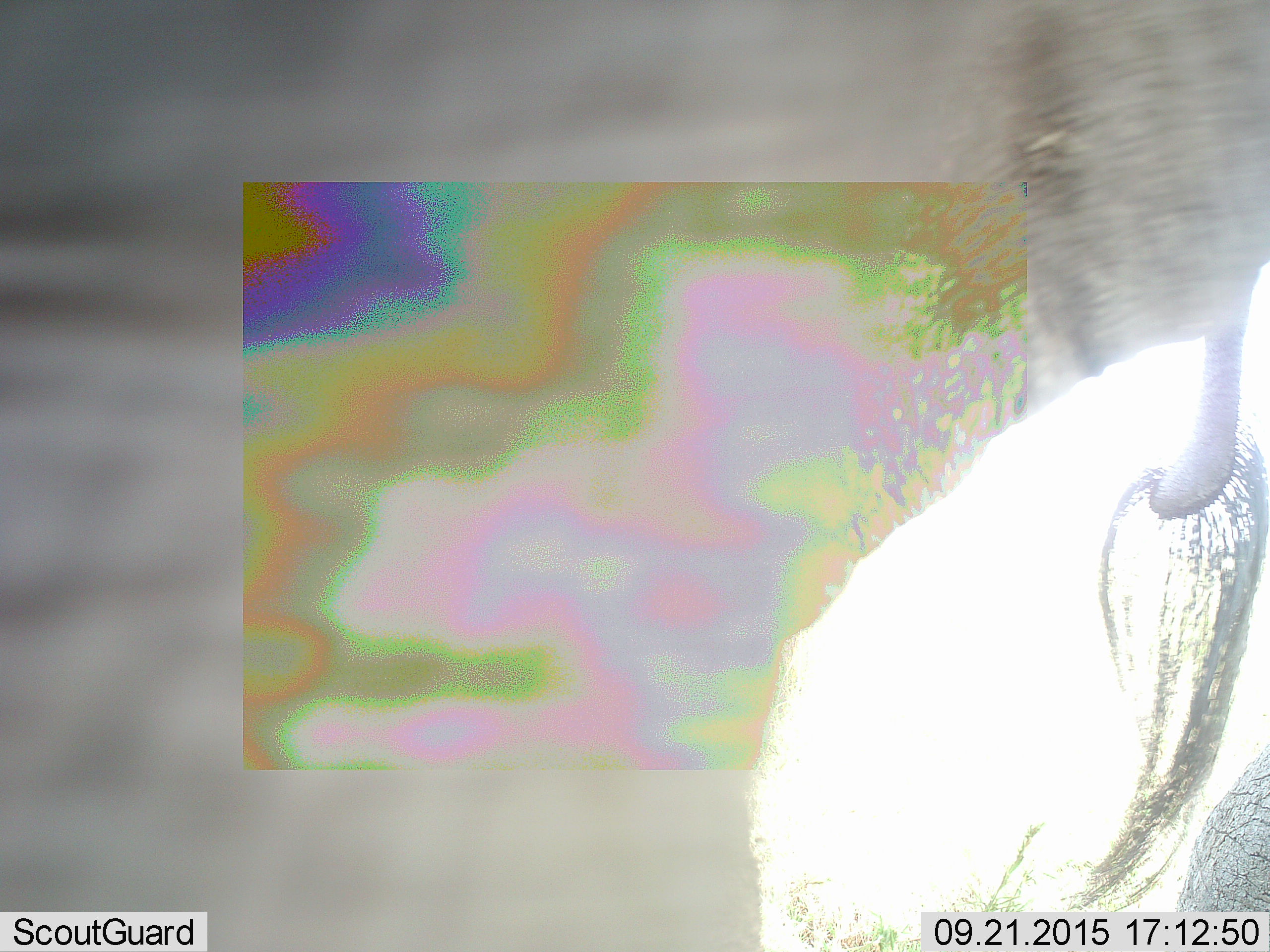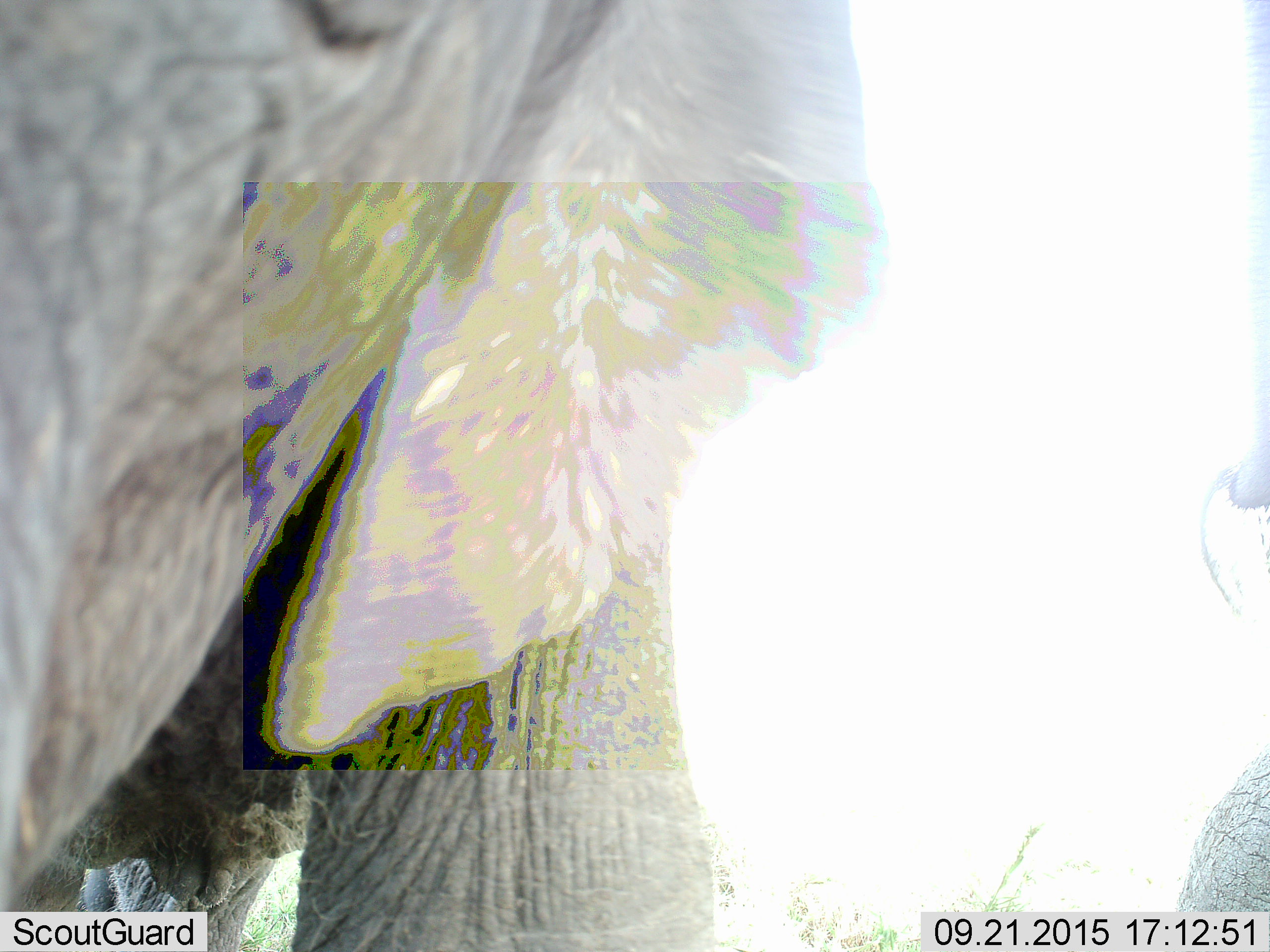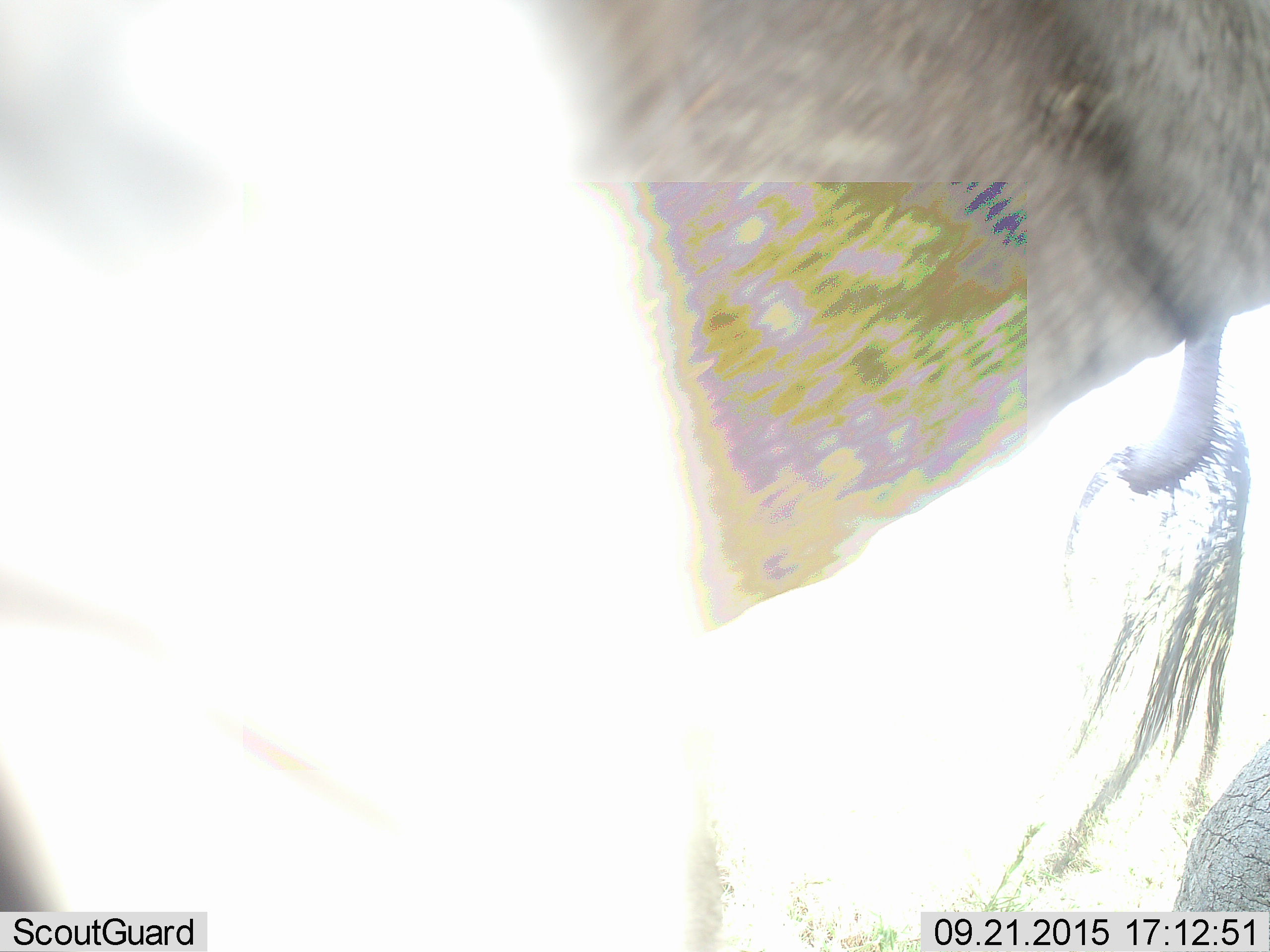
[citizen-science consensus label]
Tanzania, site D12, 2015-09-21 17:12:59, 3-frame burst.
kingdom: Animalia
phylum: Chordata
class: Mammalia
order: Proboscidea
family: Elephantidae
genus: Loxodonta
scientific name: Loxodonta africana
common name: african bush elephant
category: elephant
Elephant (african bush elephant) (Loxodonta africana), count 1. Behavior (volunteer vote fractions): standing 17%, resting 8%, moving 83%, interacting 0%. Young present (vote fraction): 8%. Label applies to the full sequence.